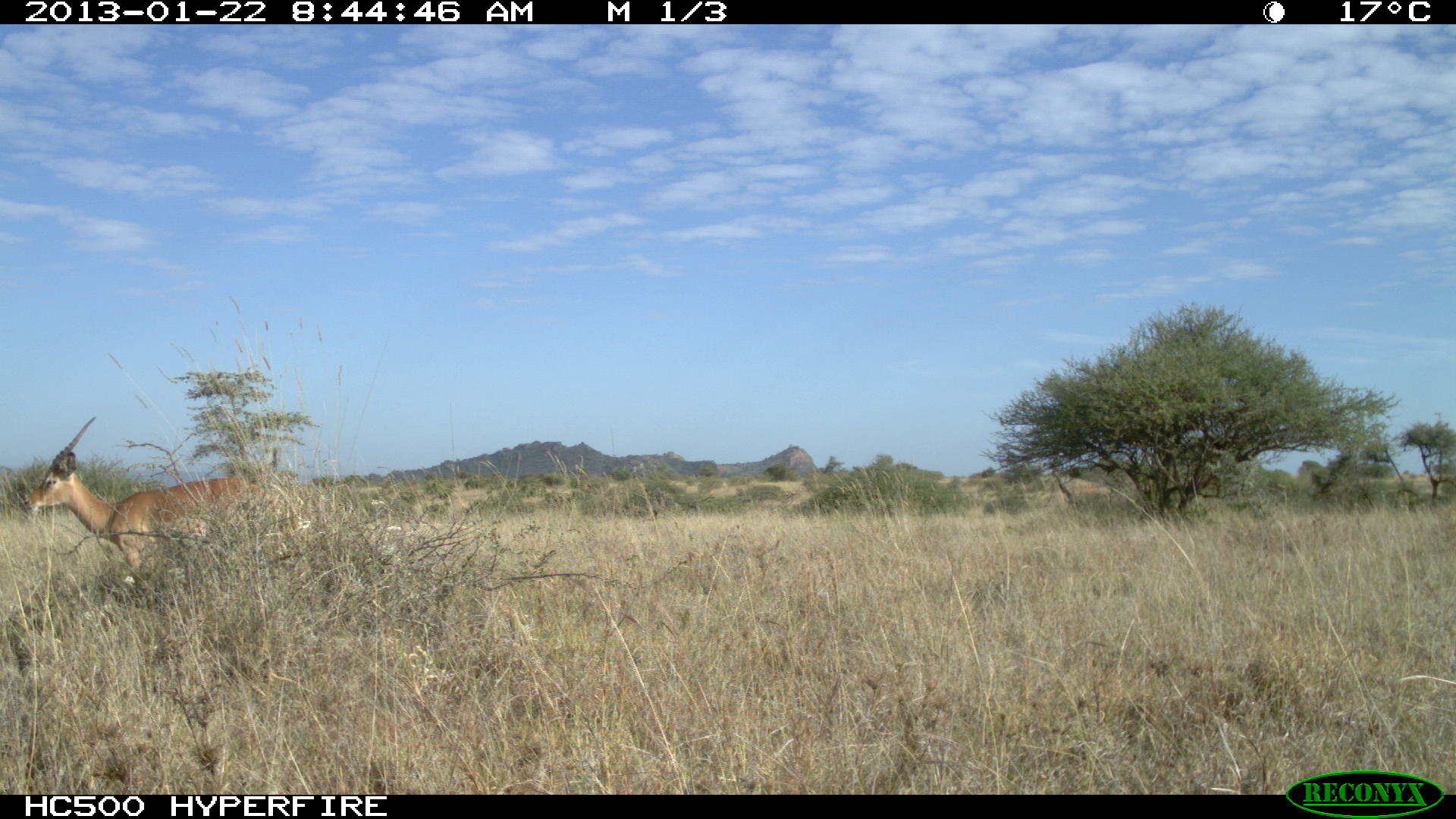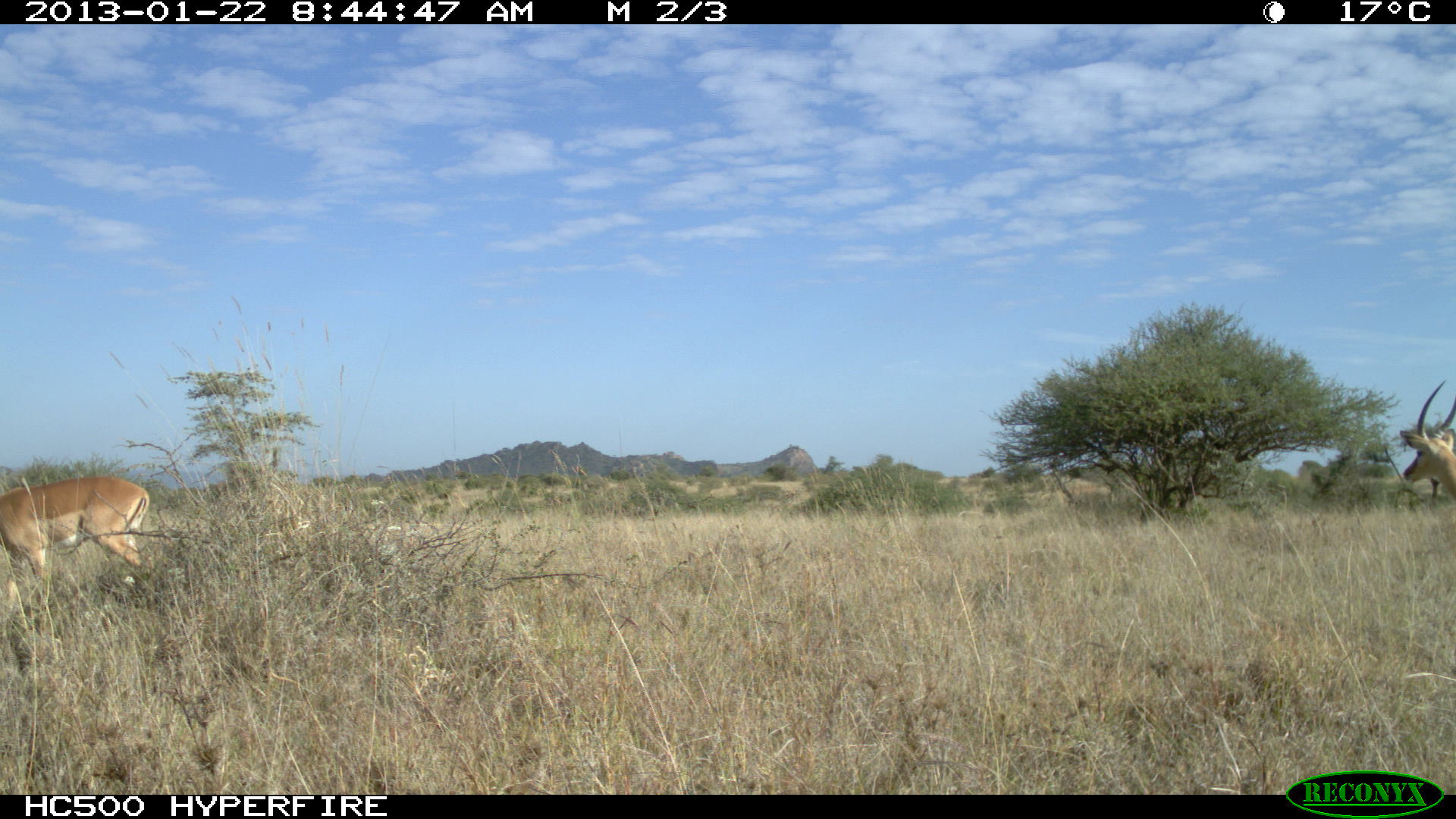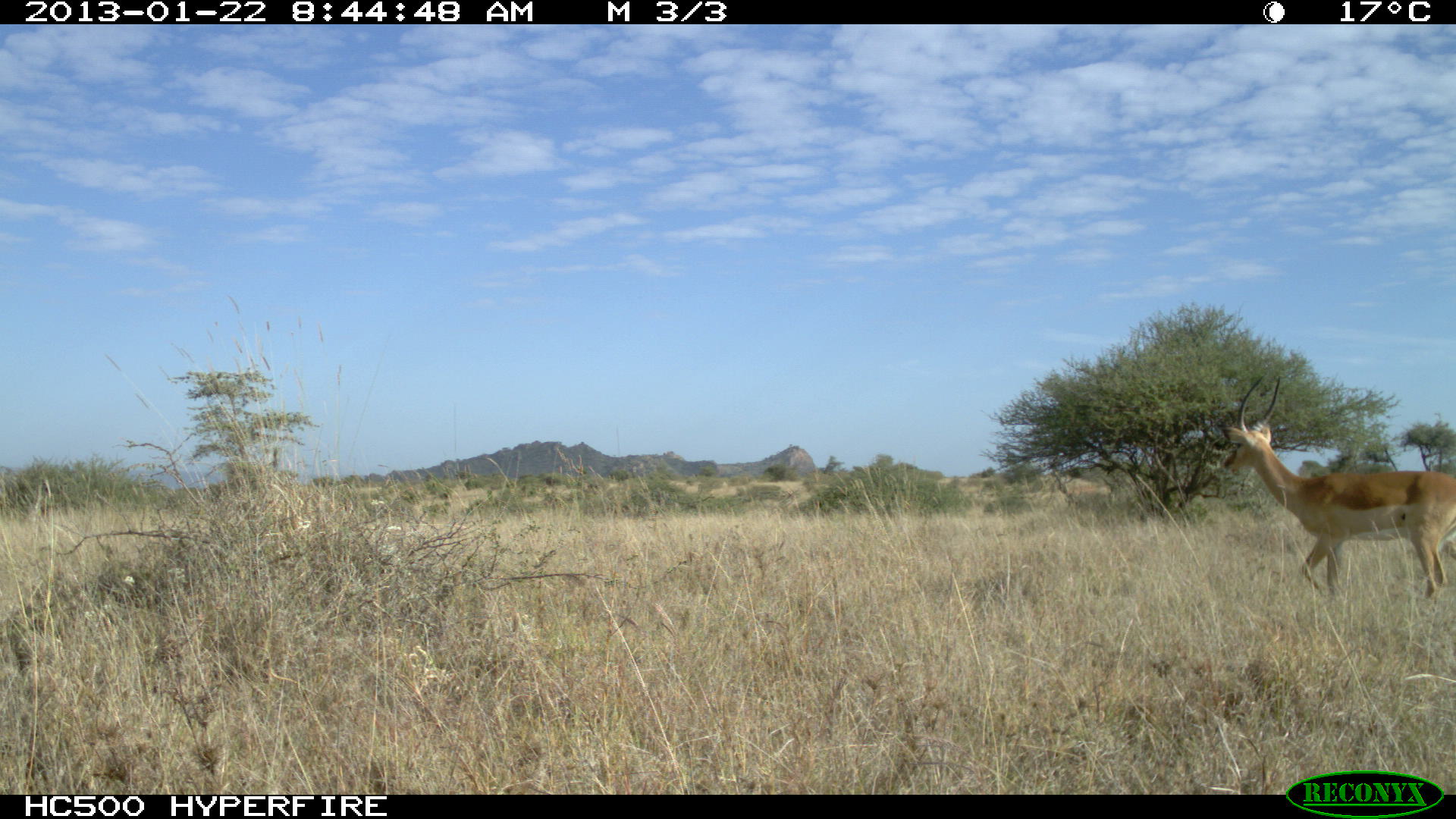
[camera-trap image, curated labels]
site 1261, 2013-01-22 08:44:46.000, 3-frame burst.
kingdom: Animalia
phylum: Chordata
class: Mammalia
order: Artiodactyla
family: Bovidae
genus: Aepyceros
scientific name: Aepyceros melampus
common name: impala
Aepyceros melampus (impala), count 1.